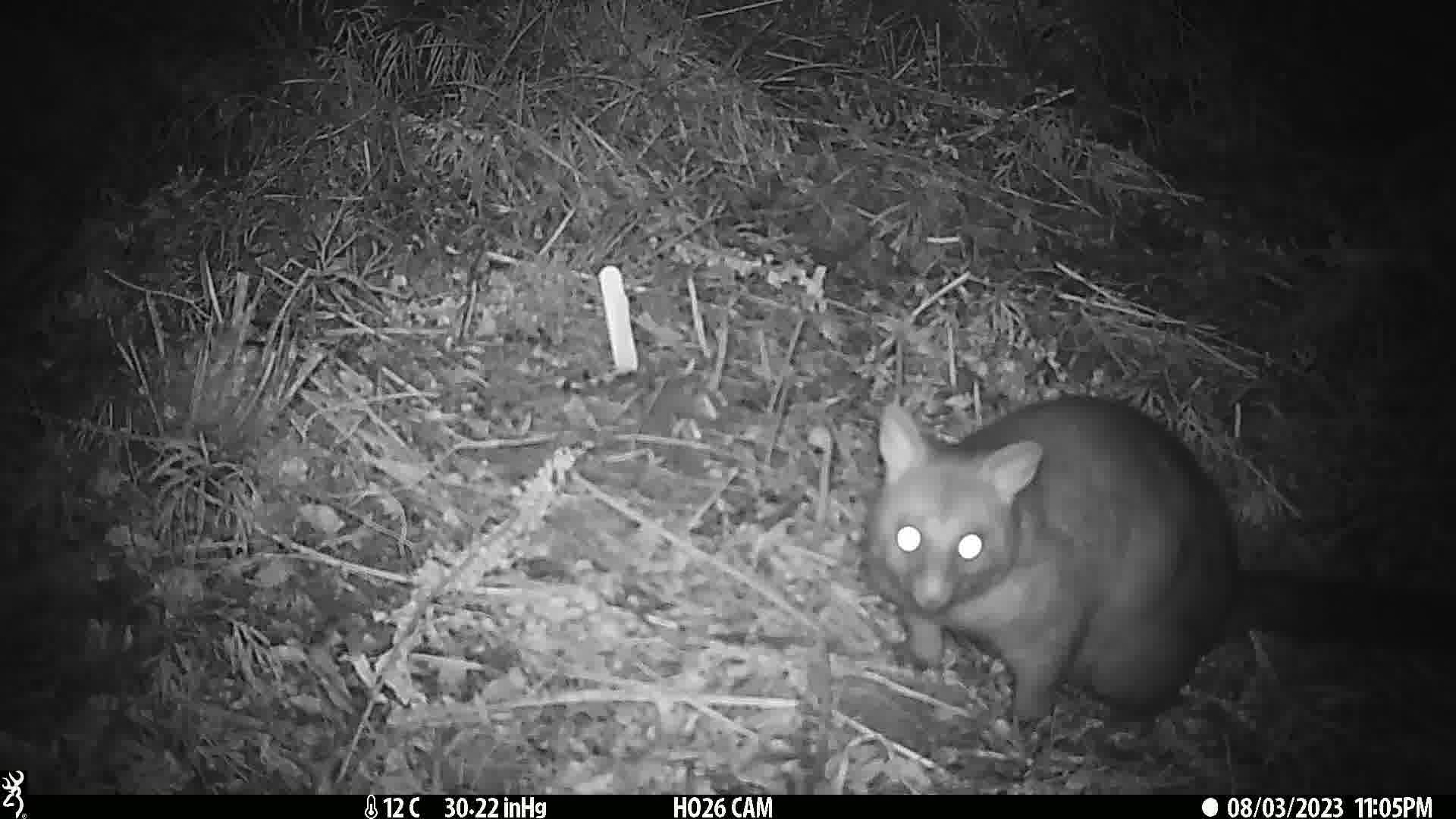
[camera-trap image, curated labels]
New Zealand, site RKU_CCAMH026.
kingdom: Animalia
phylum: Chordata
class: Mammalia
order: Diprotodontia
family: Phalangeridae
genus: Trichosurus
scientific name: Trichosurus vulpecula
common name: common brushtail possum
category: possum